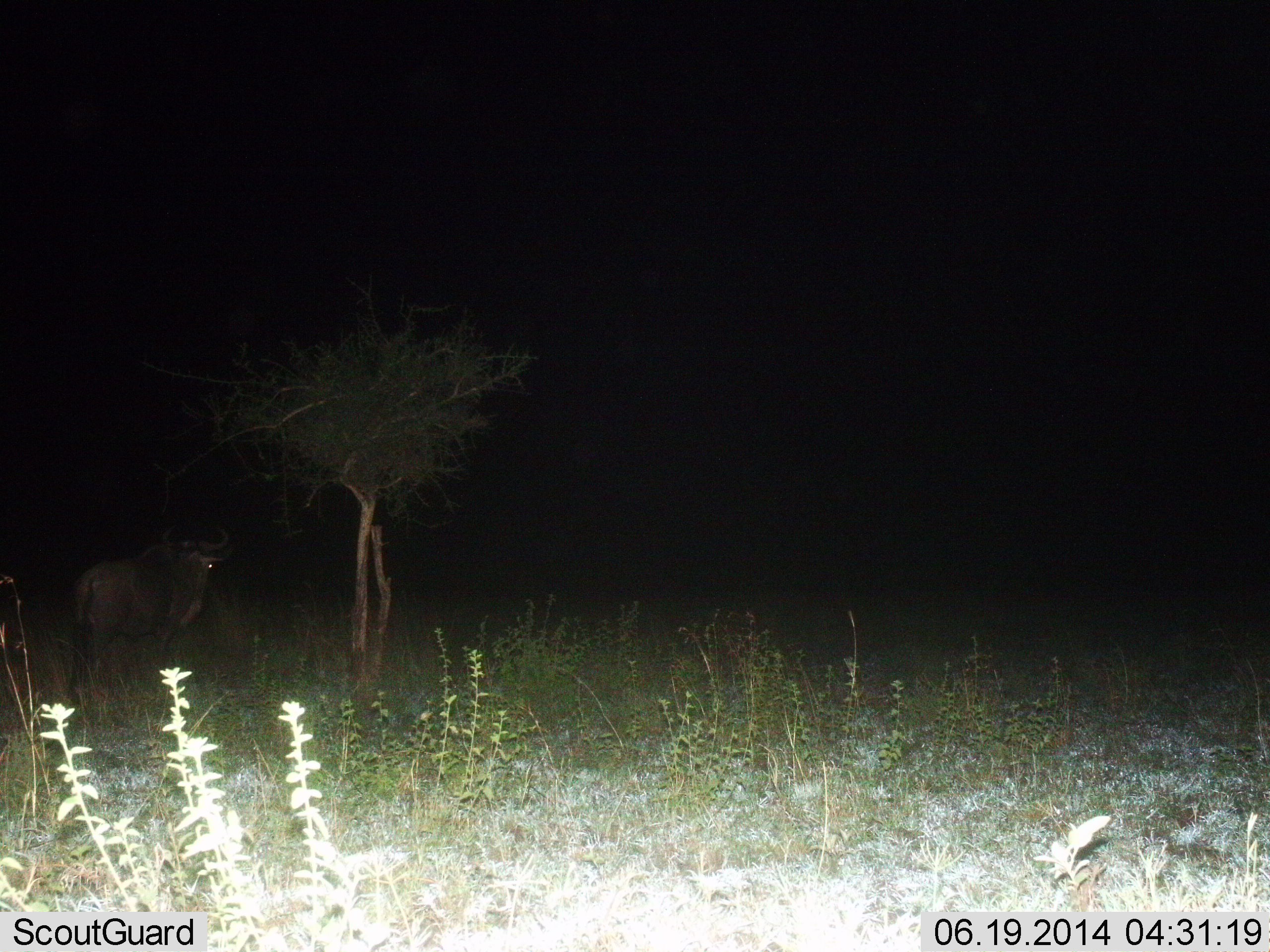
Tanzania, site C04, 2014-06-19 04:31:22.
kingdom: Animalia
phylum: Chordata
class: Mammalia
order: Artiodactyla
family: Bovidae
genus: Connochaetes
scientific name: Connochaetes taurinus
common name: blue wildebeest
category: wildebeest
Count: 1.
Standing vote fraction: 70%.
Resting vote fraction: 0%.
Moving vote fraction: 30%.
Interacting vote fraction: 0%.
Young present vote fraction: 0%.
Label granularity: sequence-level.